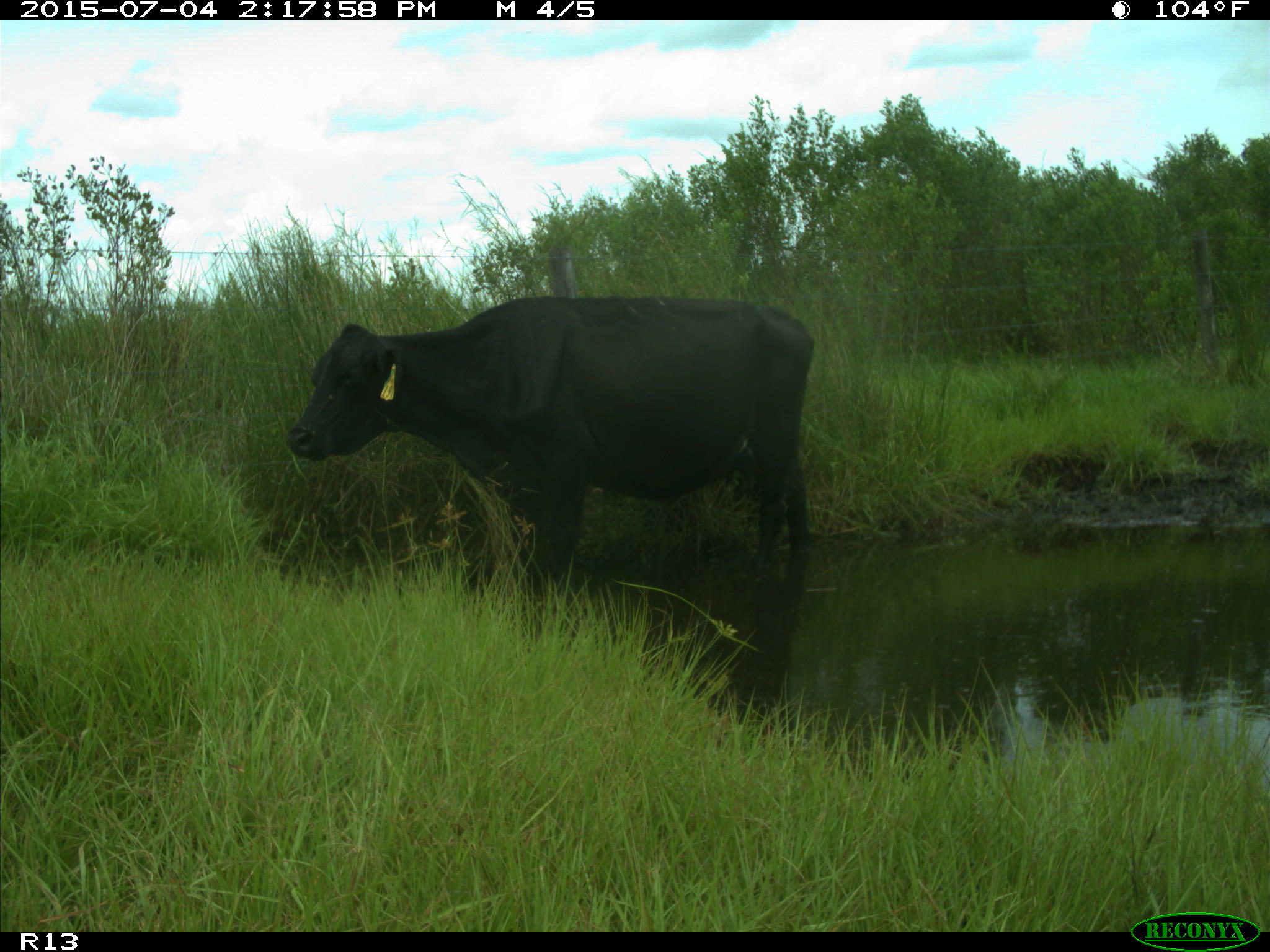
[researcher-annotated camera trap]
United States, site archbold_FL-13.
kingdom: Animalia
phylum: Chordata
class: Mammalia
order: Artiodactyla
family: Bovidae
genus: Bos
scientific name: Bos taurus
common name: domestic cow